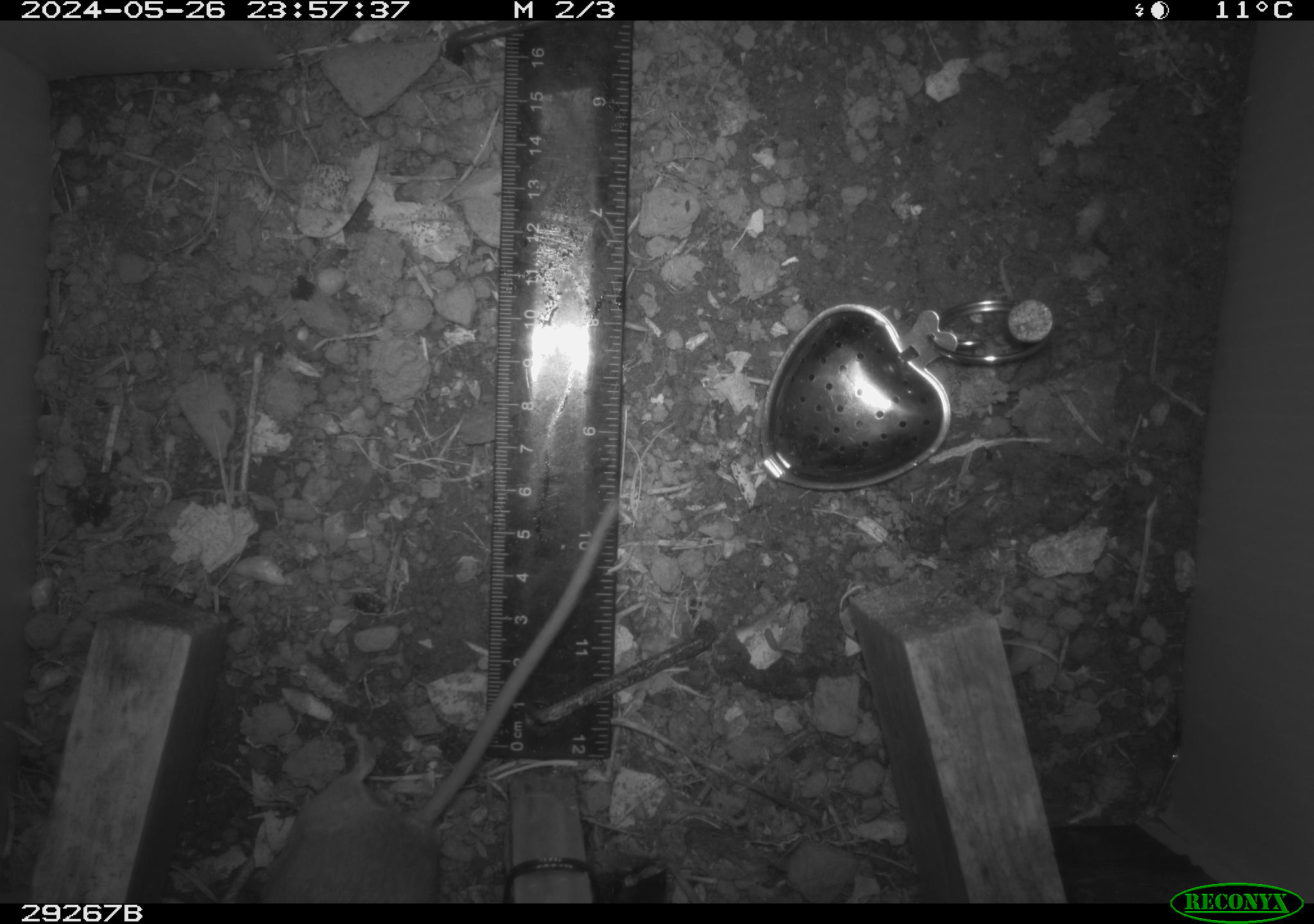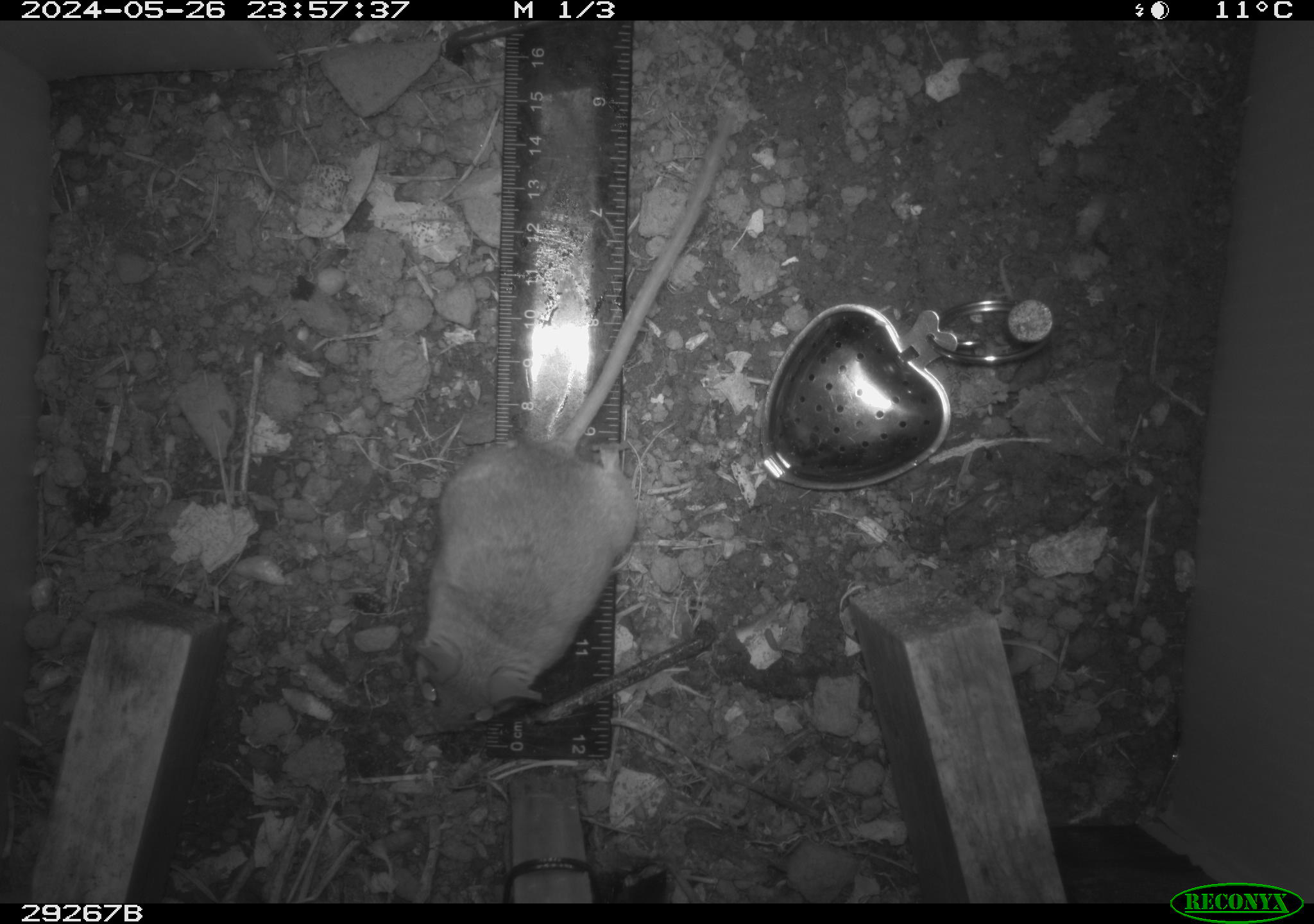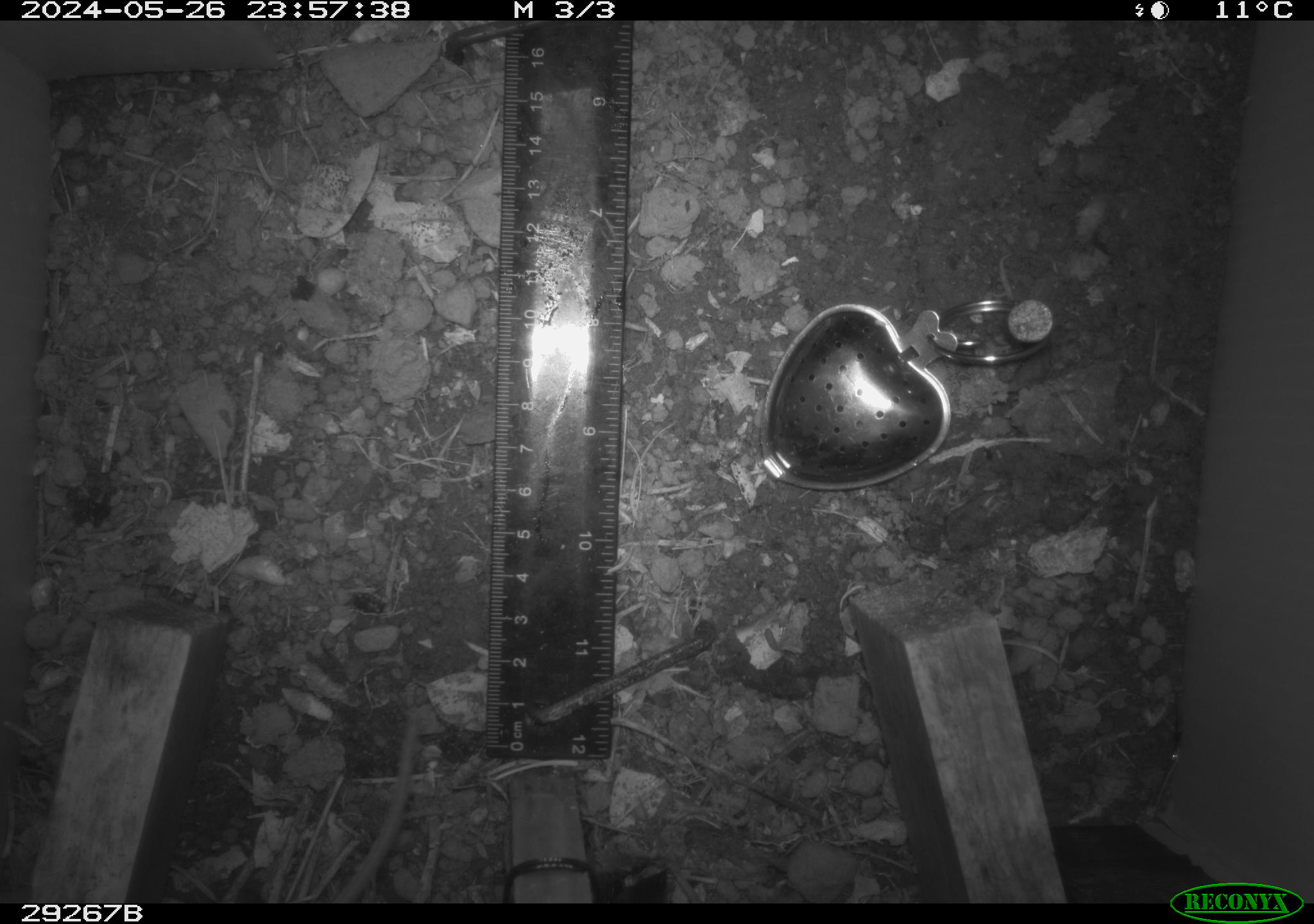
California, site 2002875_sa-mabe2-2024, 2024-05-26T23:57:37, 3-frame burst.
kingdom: Animalia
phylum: Chordata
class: Mammalia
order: Rodentia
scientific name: Rodentia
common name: mouse species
Mouse species (Rodentia).